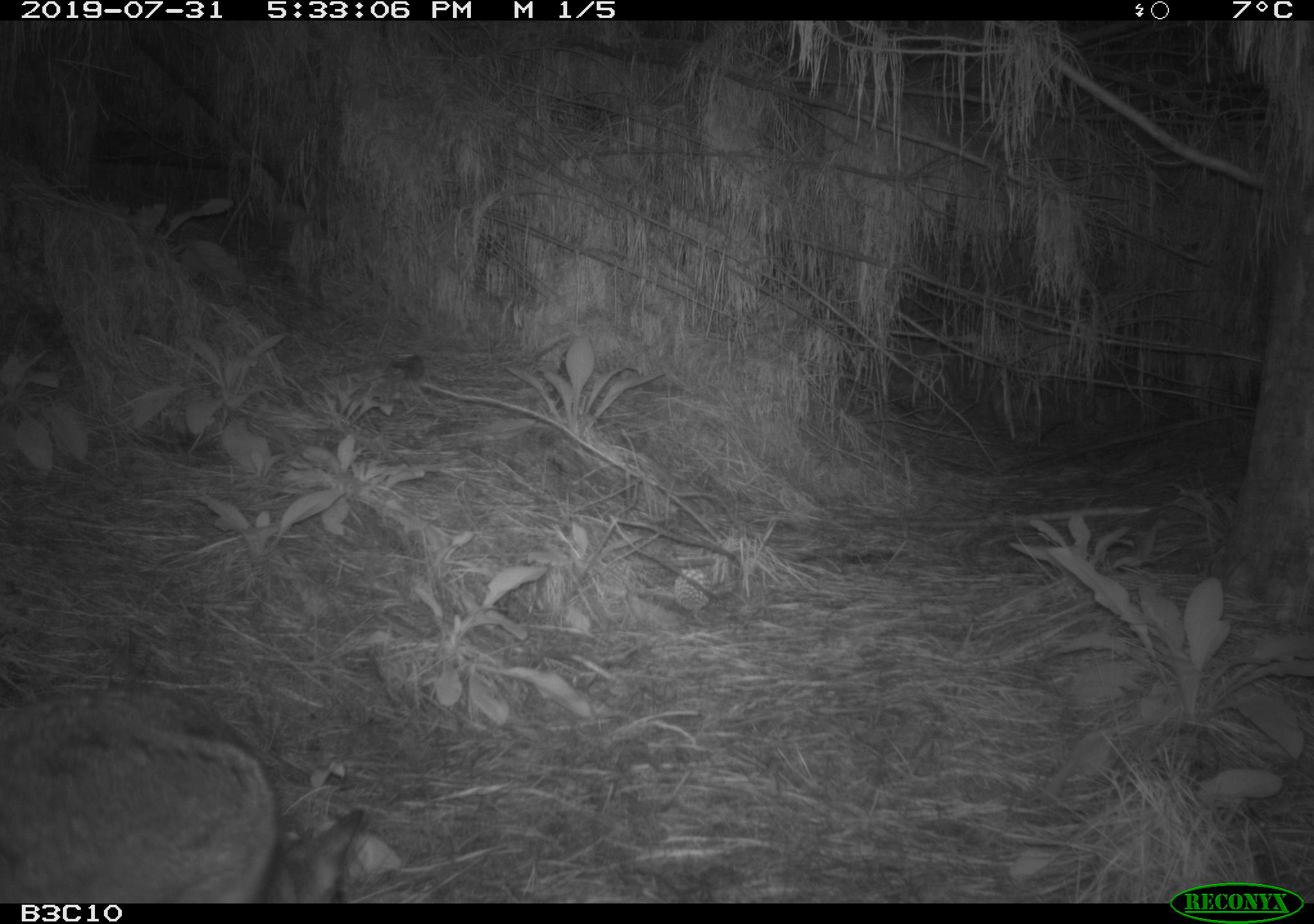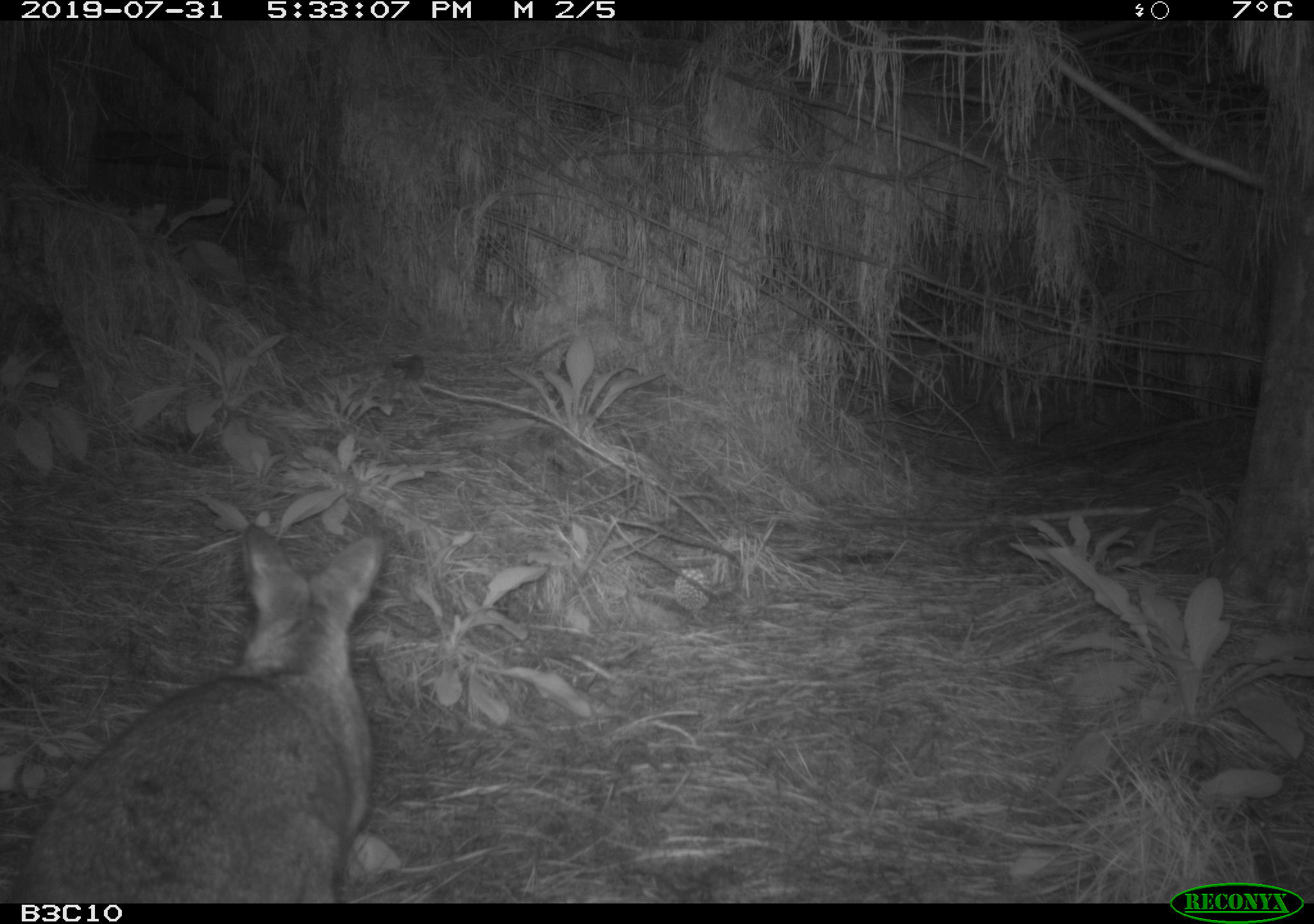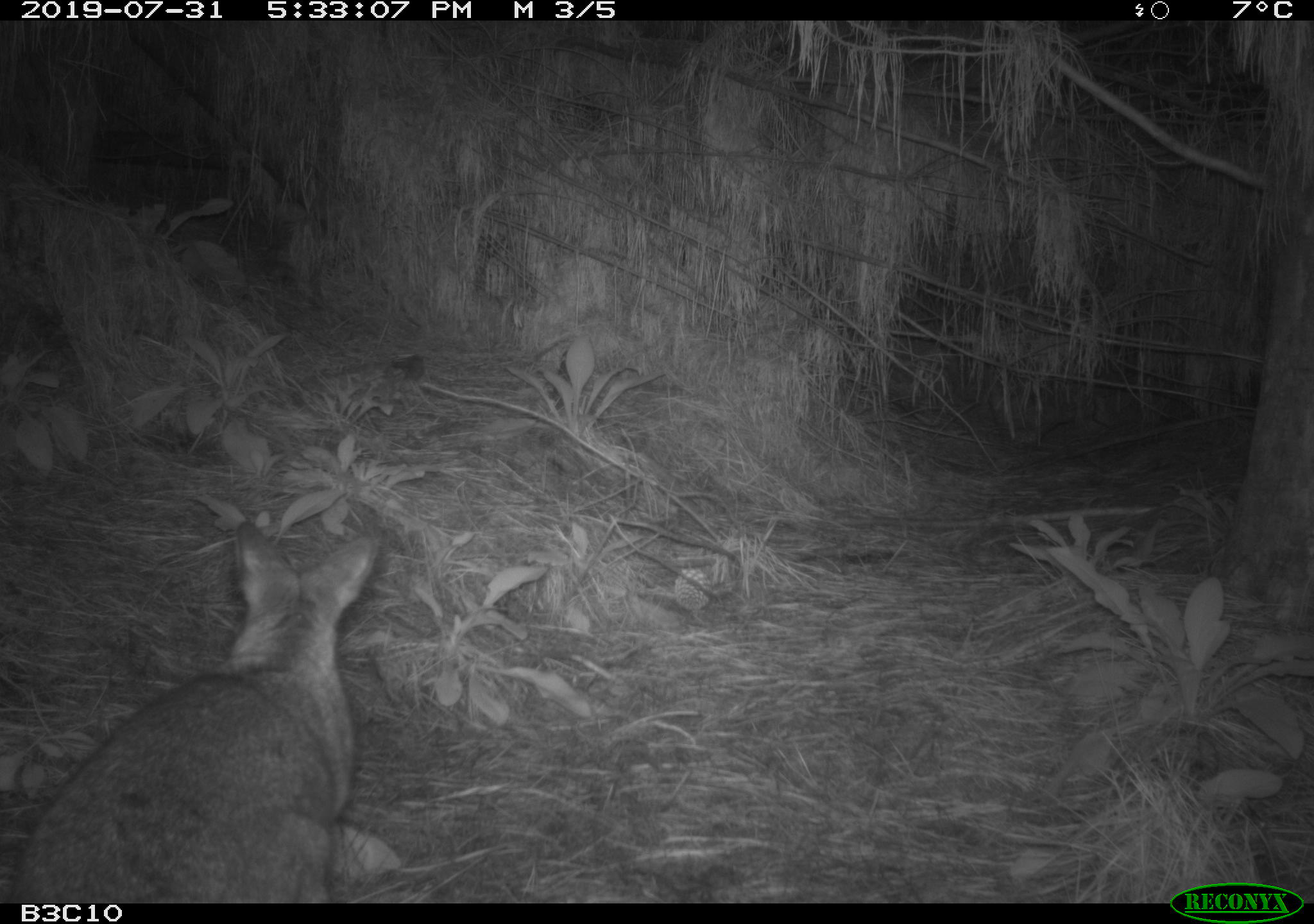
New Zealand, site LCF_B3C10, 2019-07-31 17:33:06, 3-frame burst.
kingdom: Animalia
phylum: Chordata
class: Mammalia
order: Diprotodontia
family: Macropodidae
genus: Notamacropus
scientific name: Notamacropus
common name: wallaby